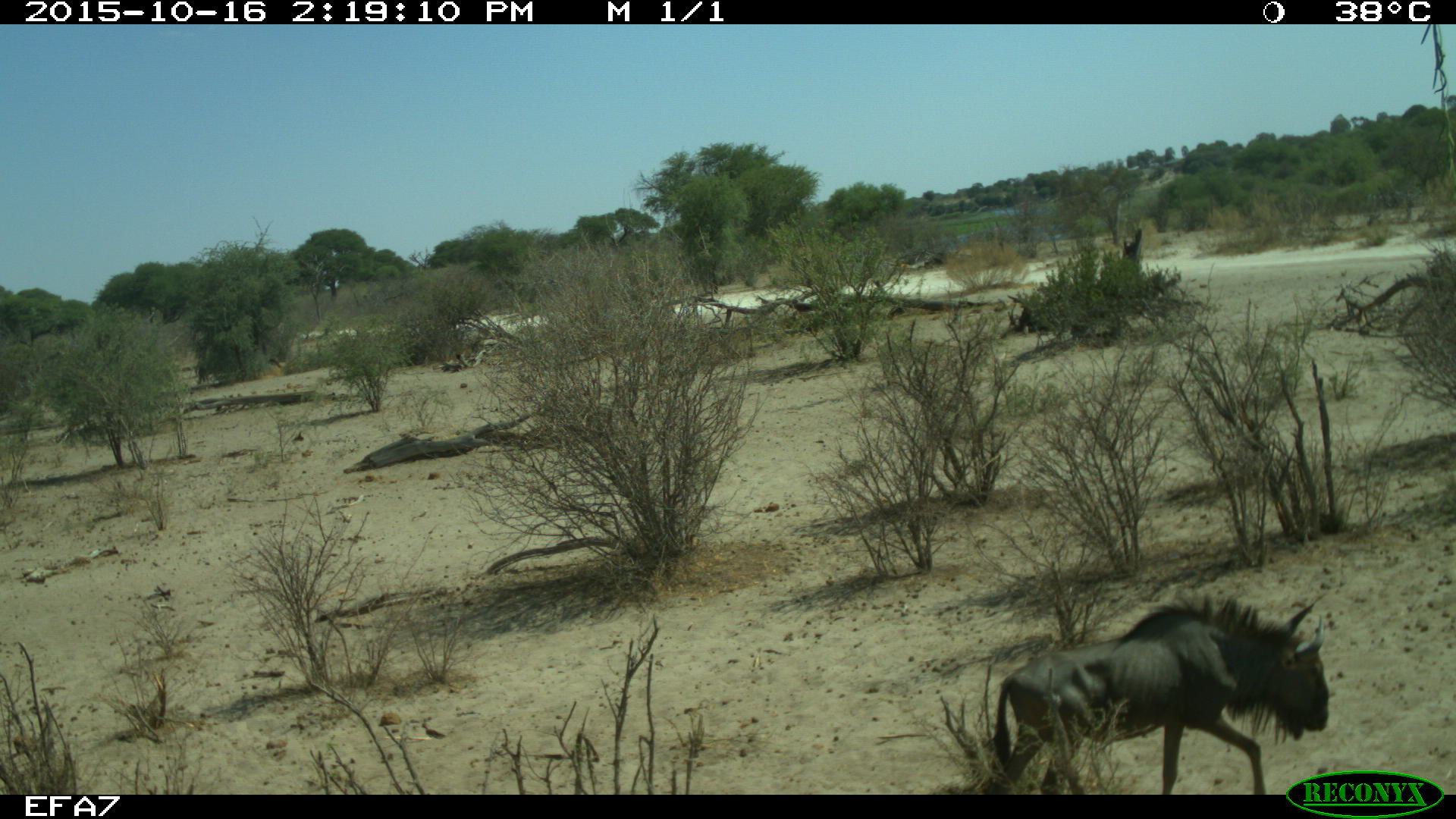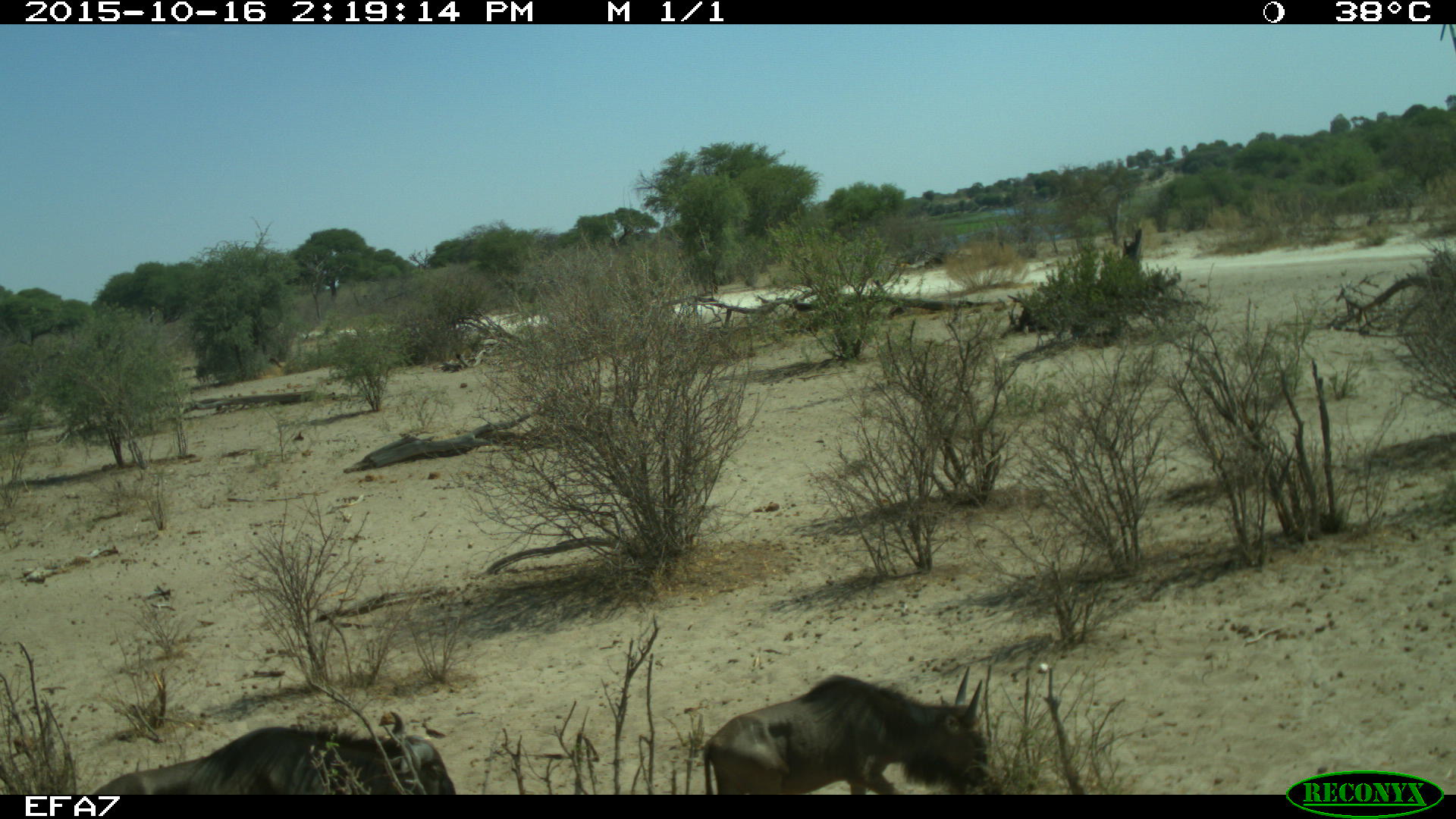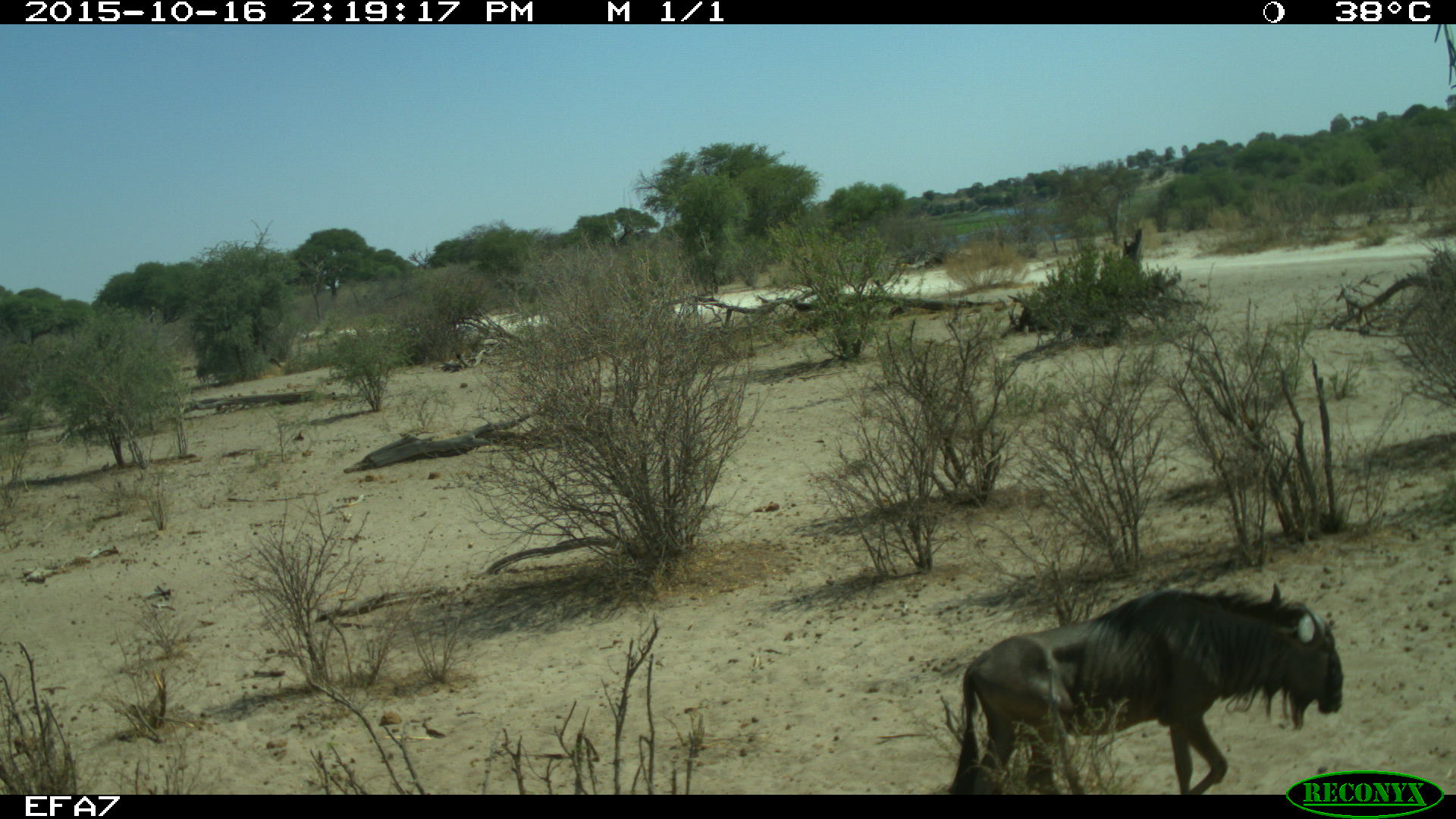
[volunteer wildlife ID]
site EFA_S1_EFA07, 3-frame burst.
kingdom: Animalia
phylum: Chordata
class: Mammalia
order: Artiodactyla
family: Bovidae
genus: Connochaetes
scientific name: Connochaetes taurinus taurinus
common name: blue wildebeest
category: wildebeestblue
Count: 1.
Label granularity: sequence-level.